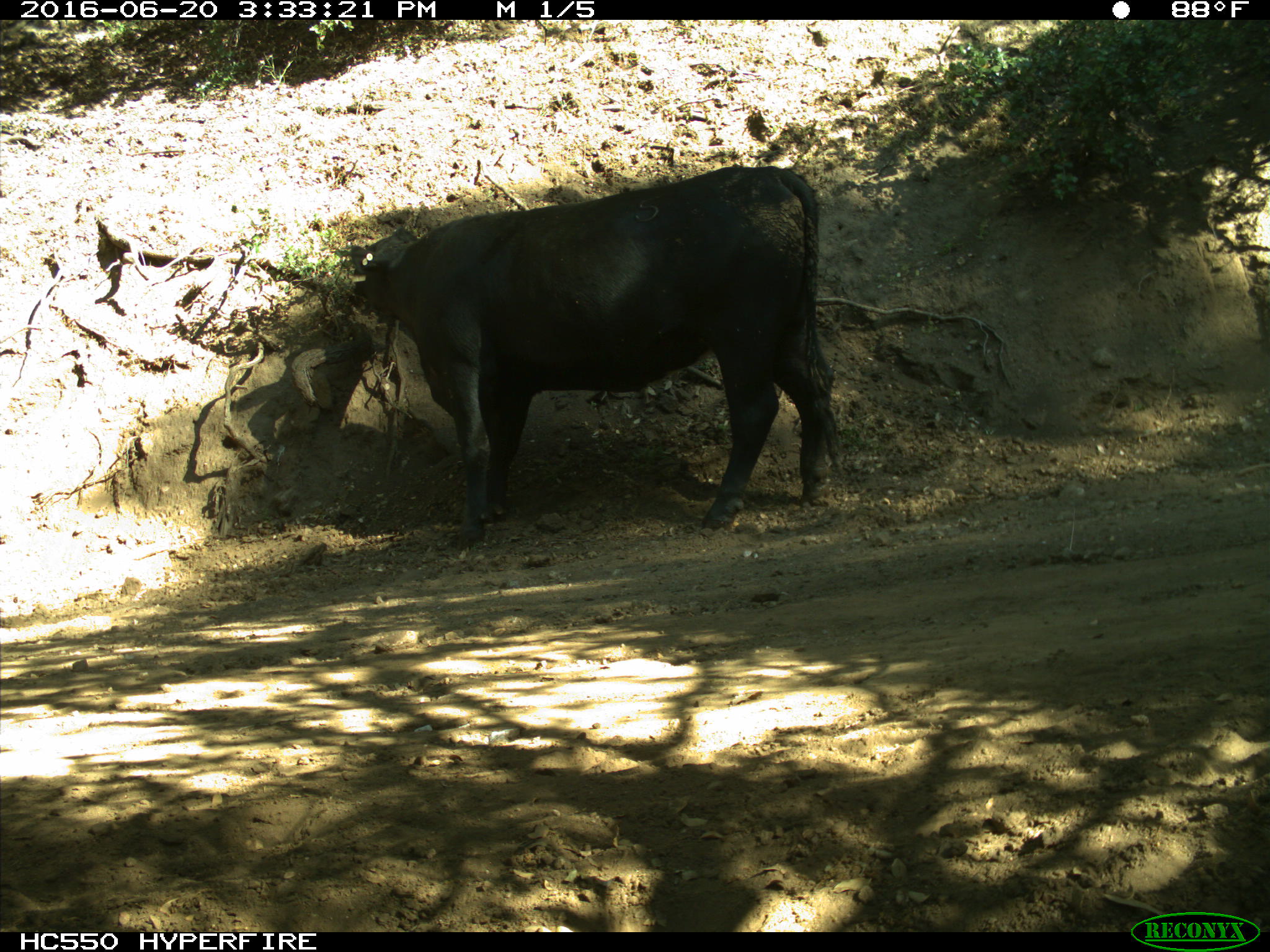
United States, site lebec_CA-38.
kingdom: Animalia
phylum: Chordata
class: Mammalia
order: Artiodactyla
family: Bovidae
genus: Bos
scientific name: Bos taurus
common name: domestic cow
Bos taurus (domestic cow).